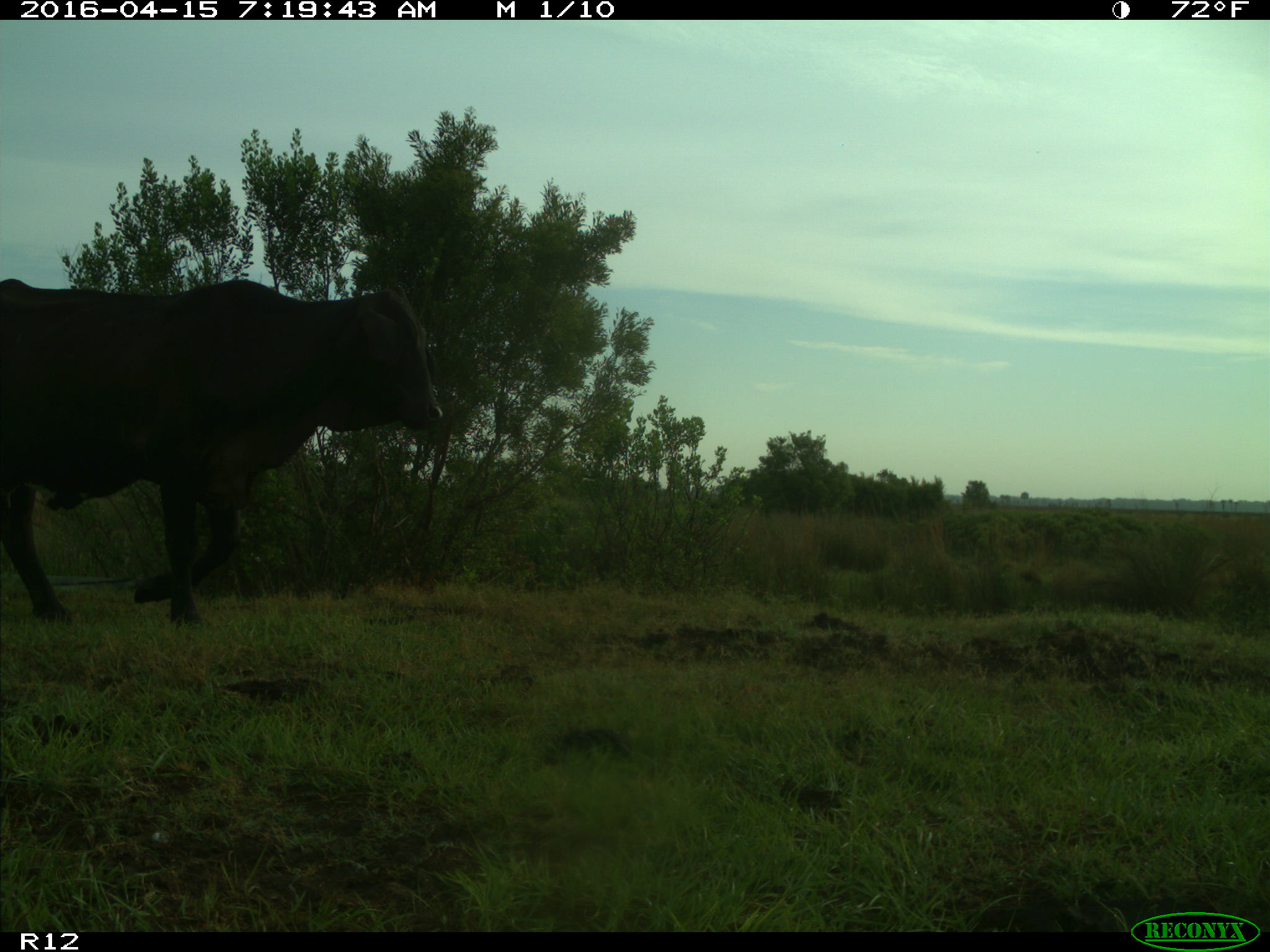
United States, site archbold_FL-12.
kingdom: Animalia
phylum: Chordata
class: Mammalia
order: Artiodactyla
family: Bovidae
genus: Bos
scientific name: Bos taurus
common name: domestic cow